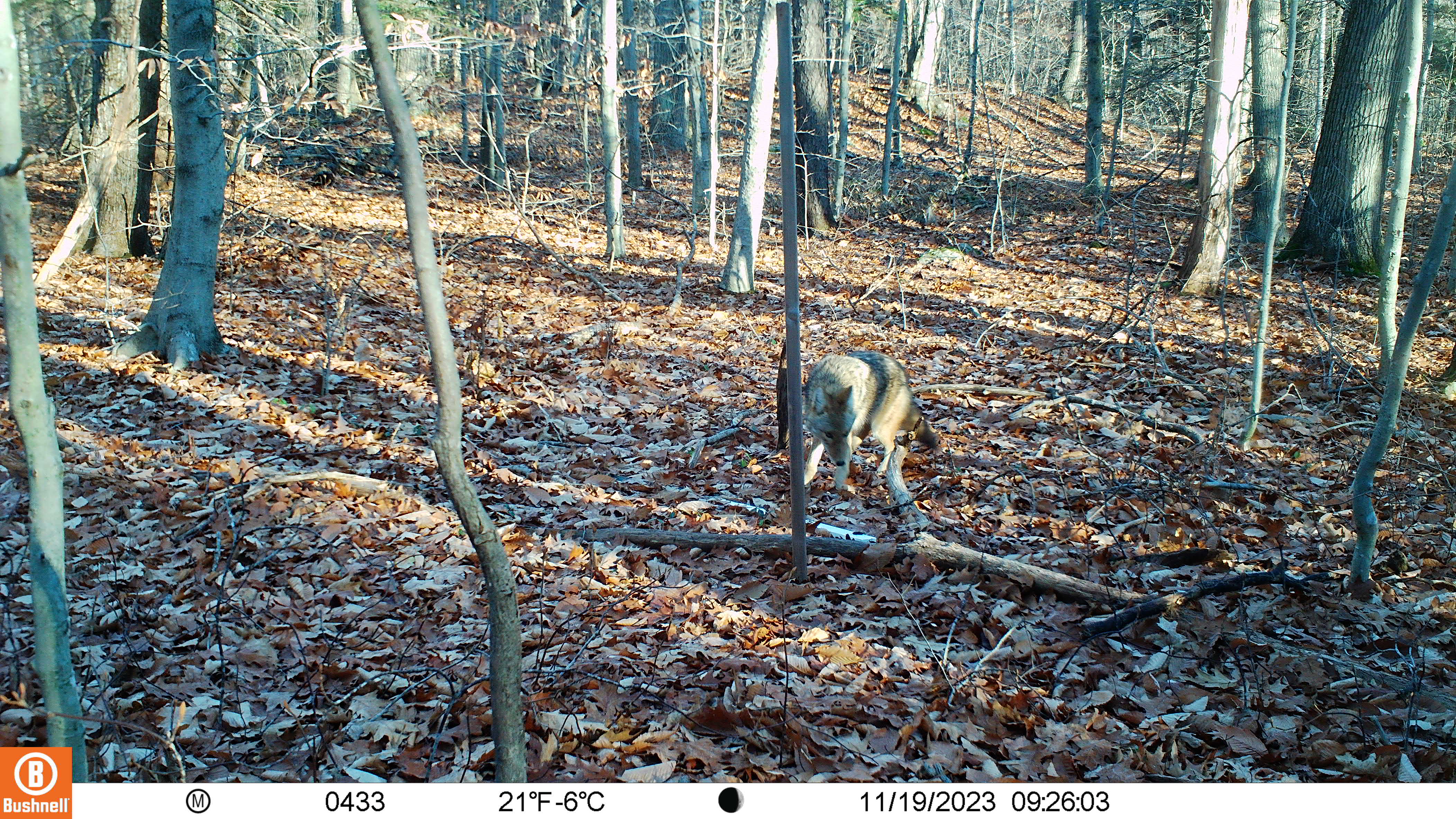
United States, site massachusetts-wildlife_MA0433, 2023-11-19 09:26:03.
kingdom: Animalia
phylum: Chordata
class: Mammalia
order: Carnivora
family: Canidae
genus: Canis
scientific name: Canis latrans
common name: coyote